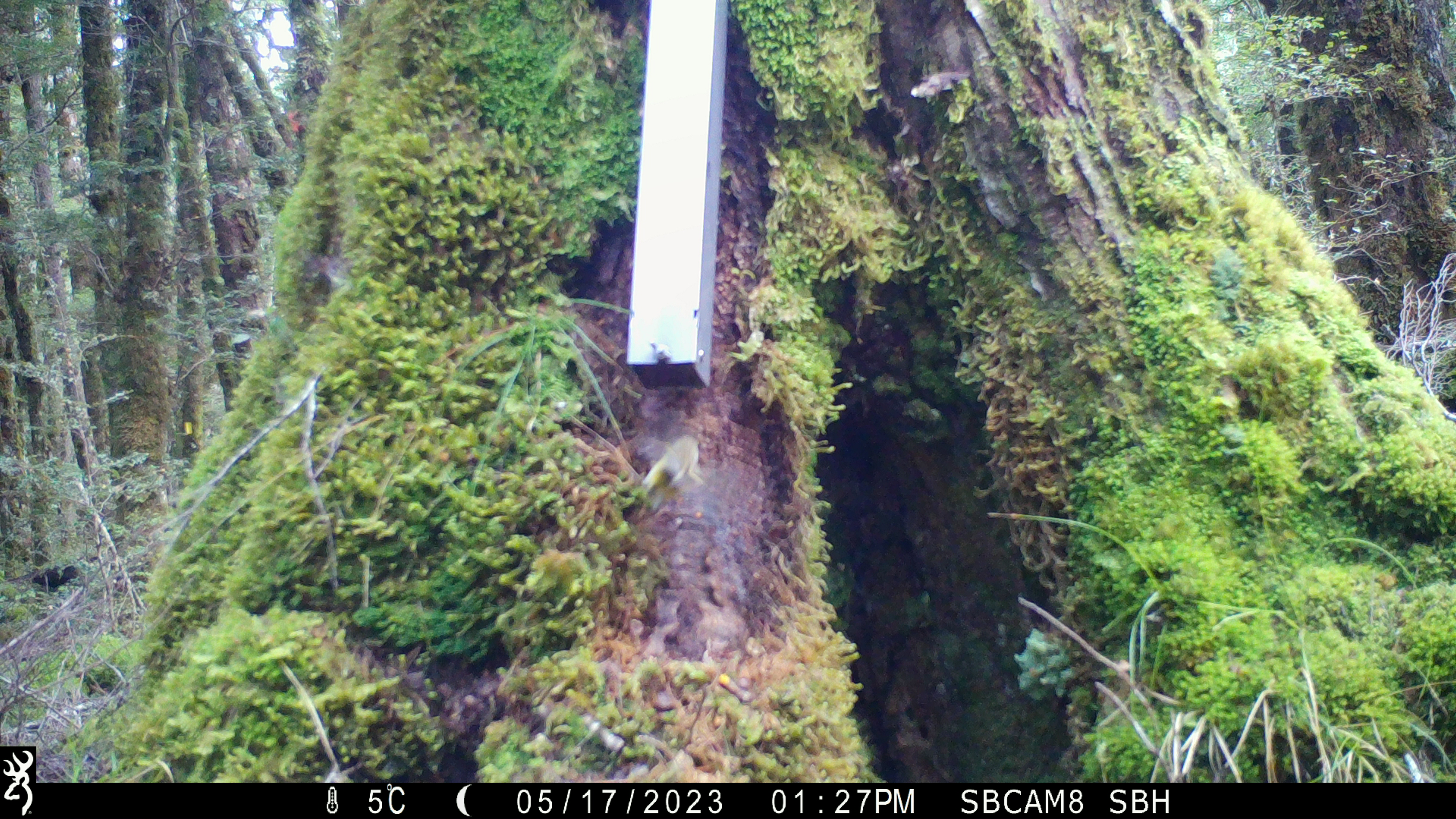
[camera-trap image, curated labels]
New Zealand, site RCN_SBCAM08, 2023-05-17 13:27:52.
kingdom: Animalia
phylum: Chordata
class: Aves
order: Passeriformes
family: Acanthisittidae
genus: Acanthisitta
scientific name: Acanthisitta chloris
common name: rifleman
Rifleman (Acanthisitta chloris).